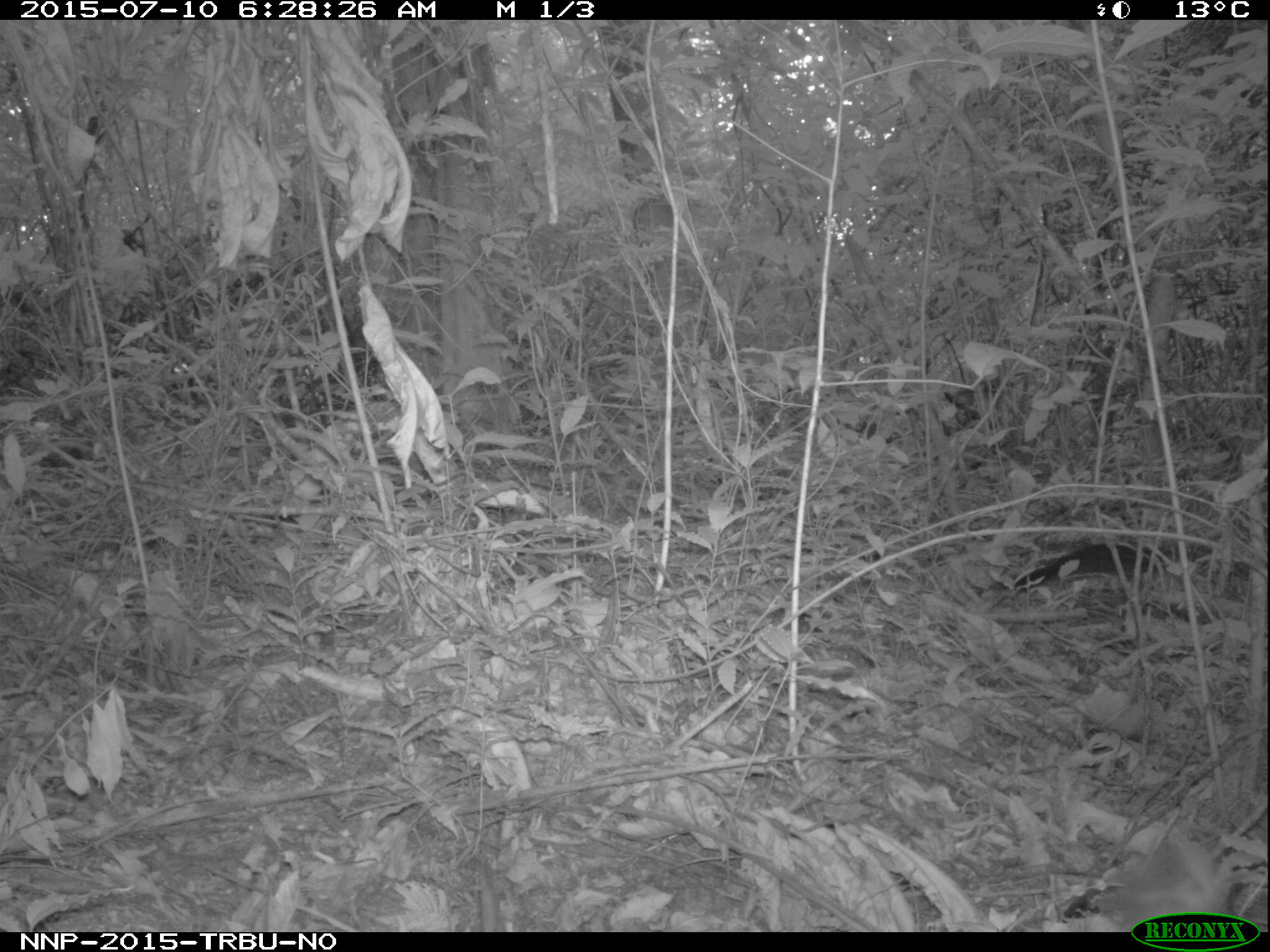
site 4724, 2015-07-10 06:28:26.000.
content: unidentified animal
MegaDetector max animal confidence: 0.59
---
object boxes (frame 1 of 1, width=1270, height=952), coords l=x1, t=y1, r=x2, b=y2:
unidentifiable: l=1099, t=821, r=1246, b=930